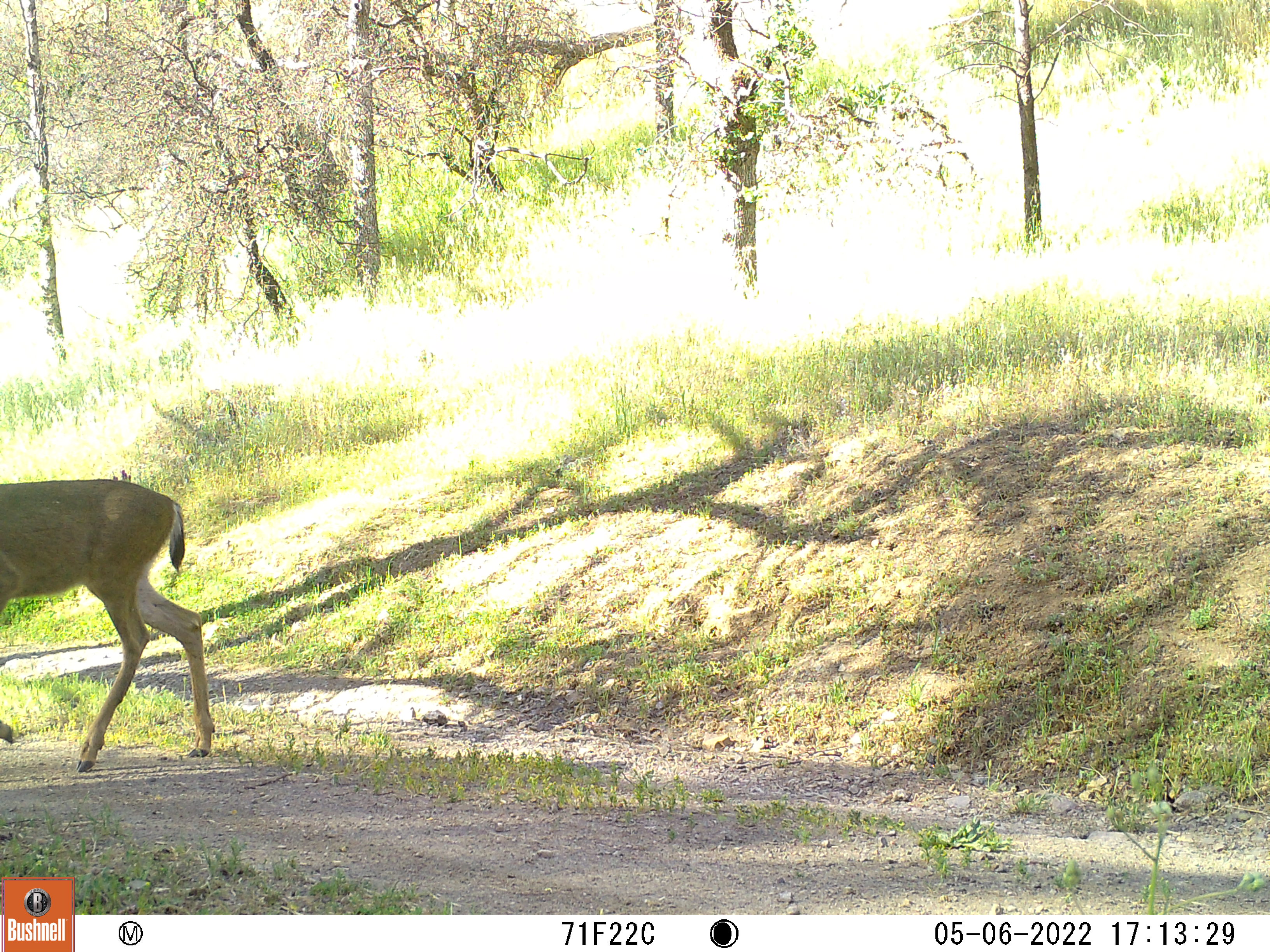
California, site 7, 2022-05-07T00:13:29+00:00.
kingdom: Animalia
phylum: Chordata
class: Mammalia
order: Artiodactyla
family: Cervidae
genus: Odocoileus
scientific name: Odocoileus hemionus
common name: mule deer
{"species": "mule deer (Odocoileus hemionus)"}